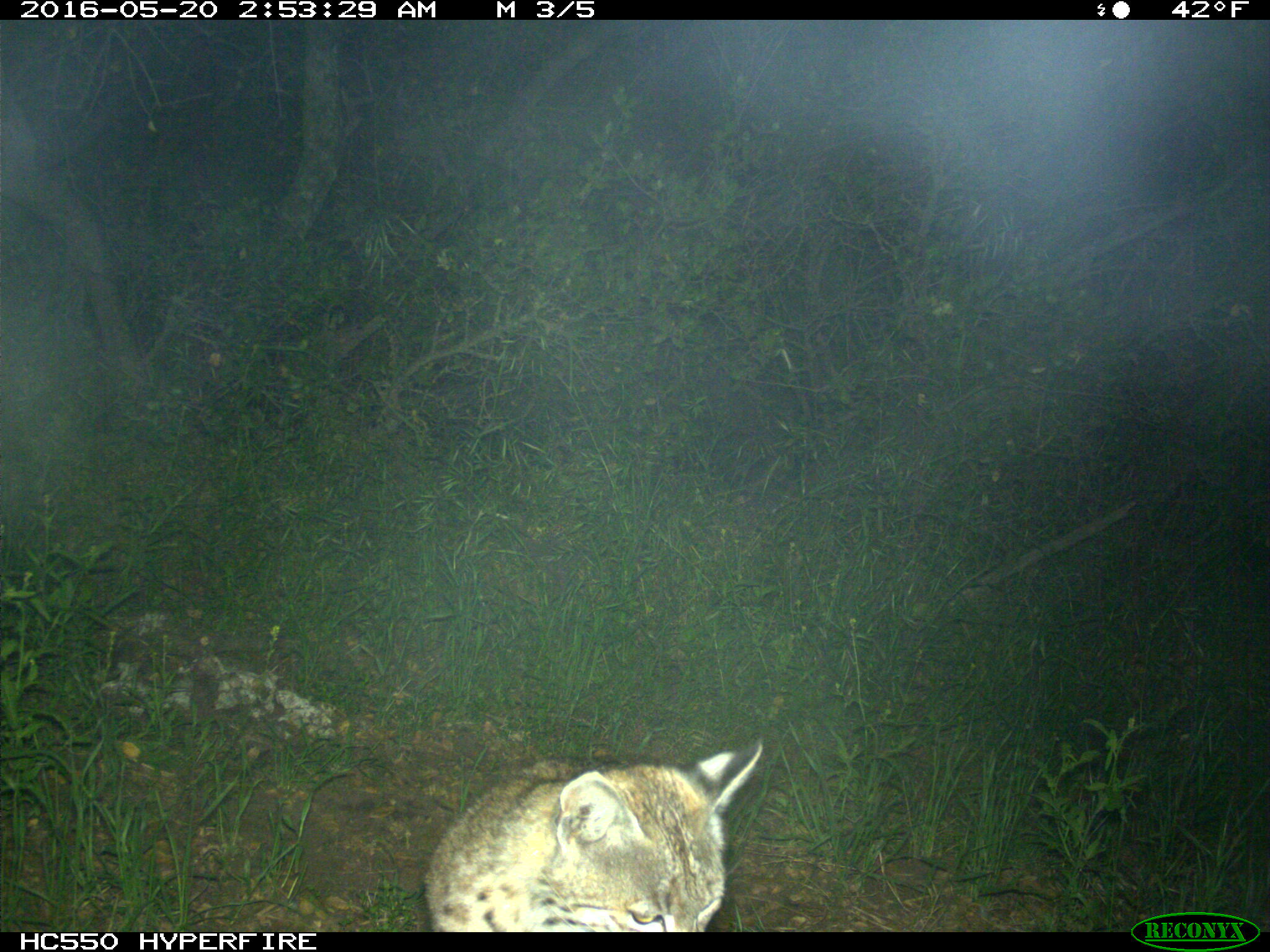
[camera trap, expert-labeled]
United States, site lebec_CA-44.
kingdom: Animalia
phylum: Chordata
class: Mammalia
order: Carnivora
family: Felidae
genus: Lynx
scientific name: Lynx rufus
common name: bobcat